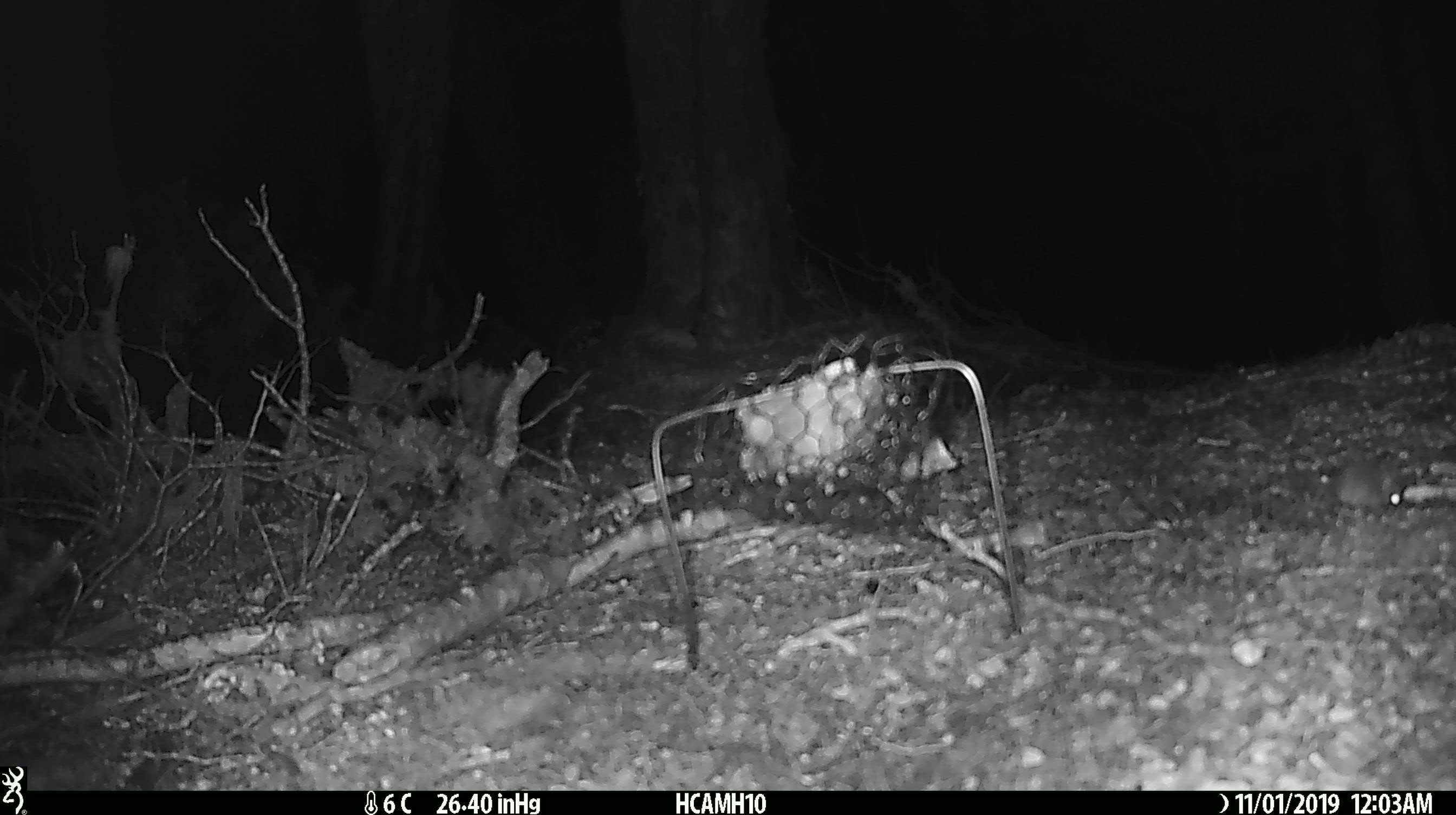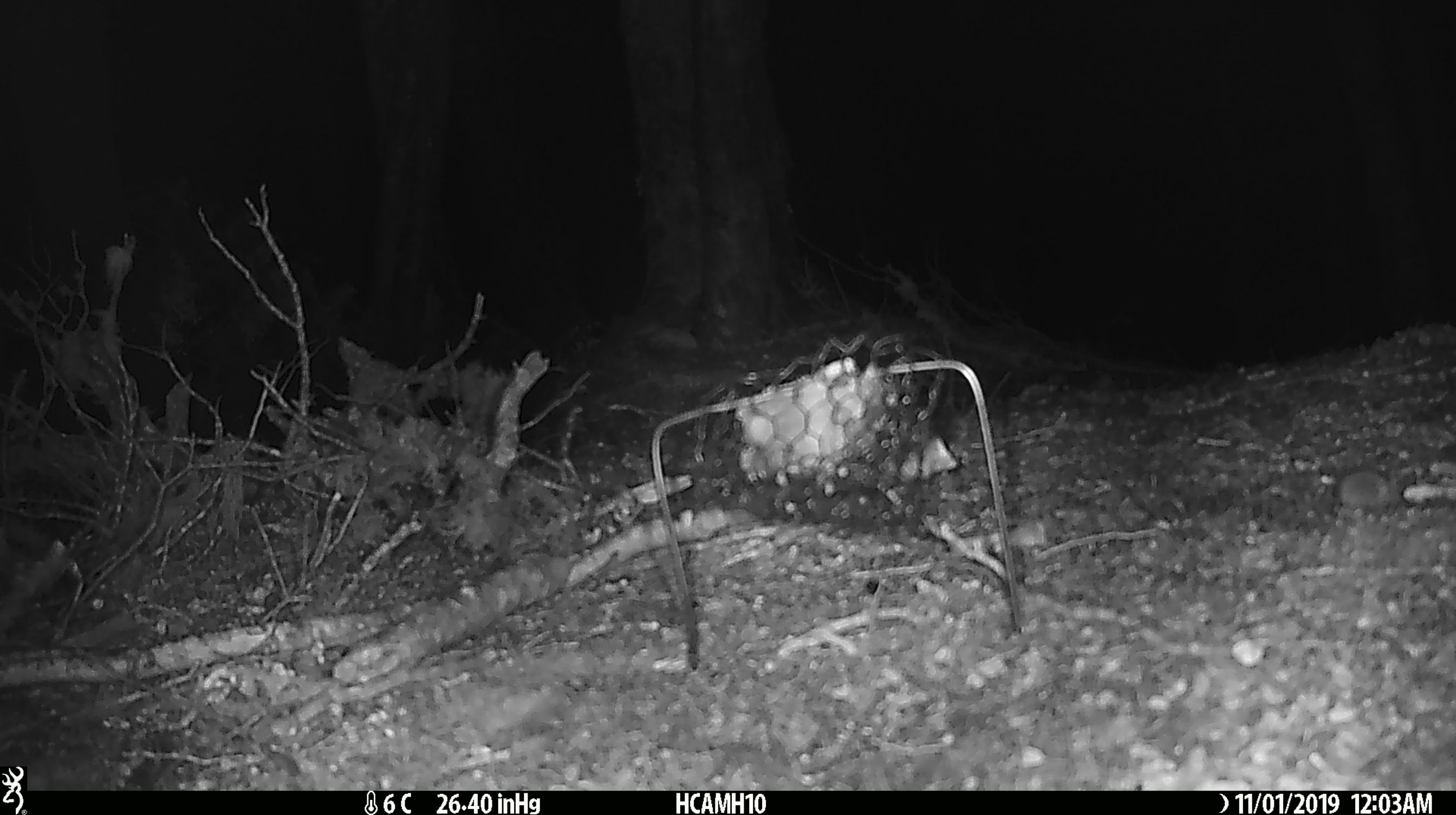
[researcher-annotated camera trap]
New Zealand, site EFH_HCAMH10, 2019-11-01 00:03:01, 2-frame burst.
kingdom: Animalia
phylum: Chordata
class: Mammalia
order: Rodentia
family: Muridae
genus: Mus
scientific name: Mus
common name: mouse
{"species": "mouse (Mus)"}